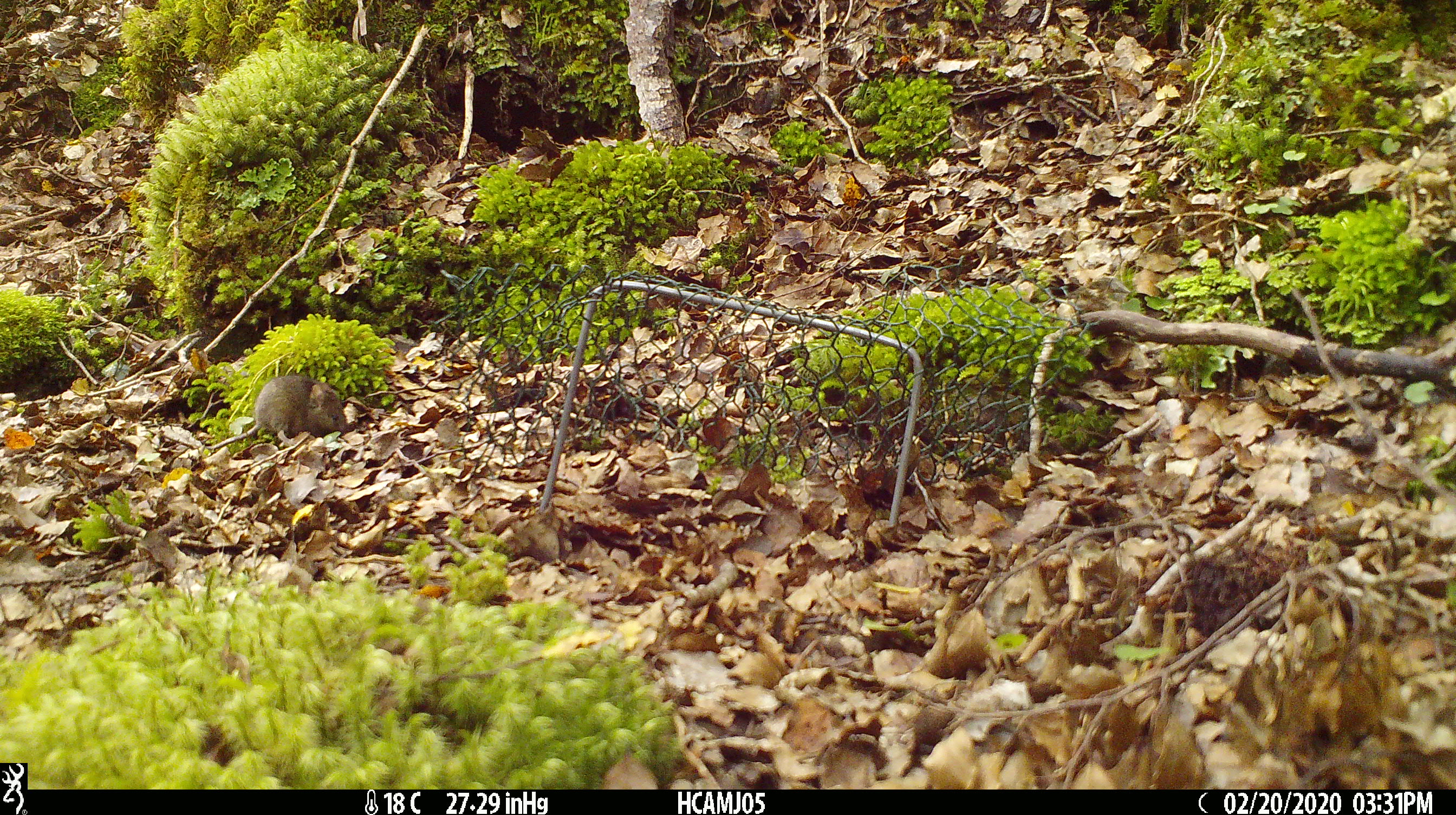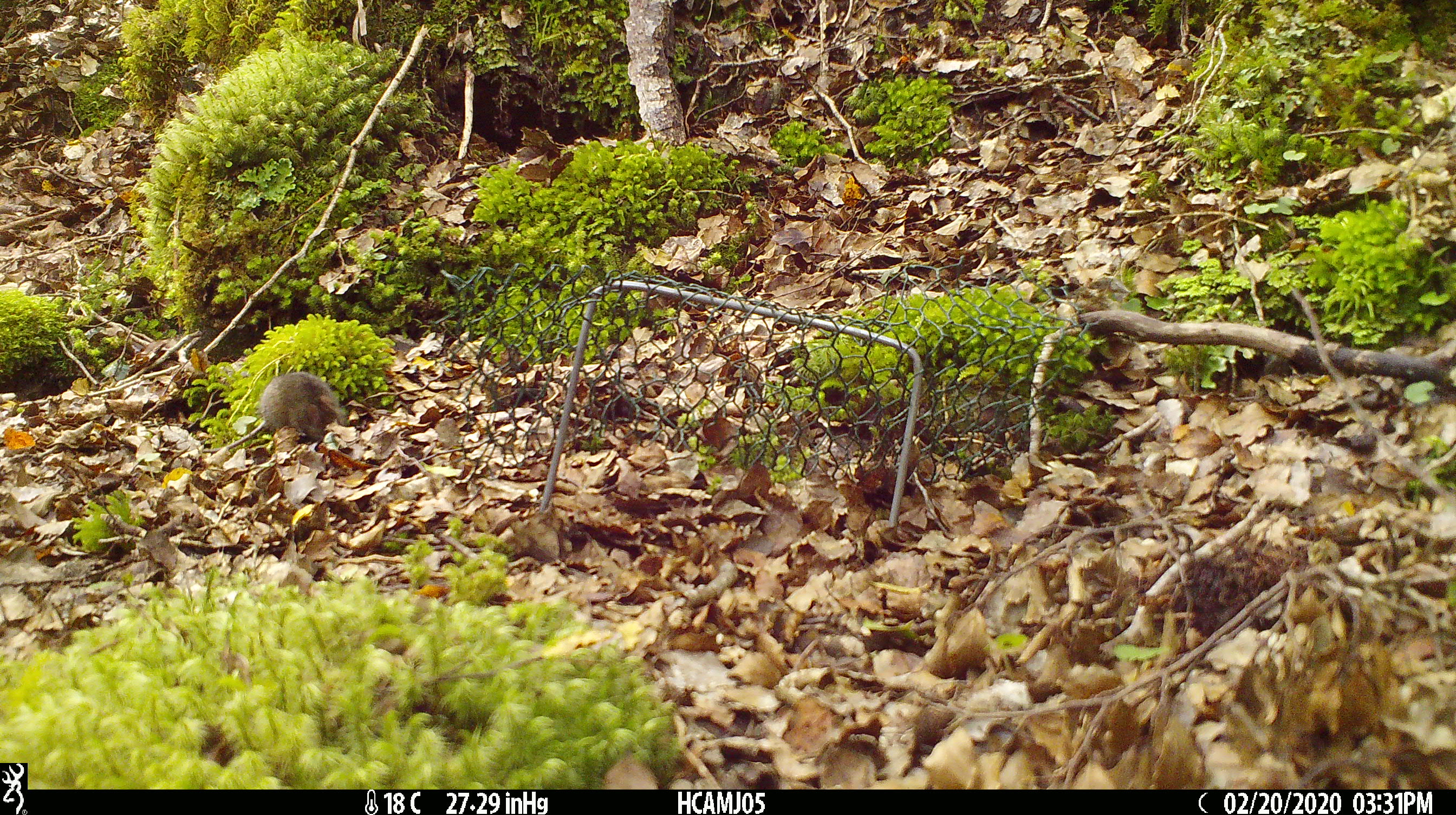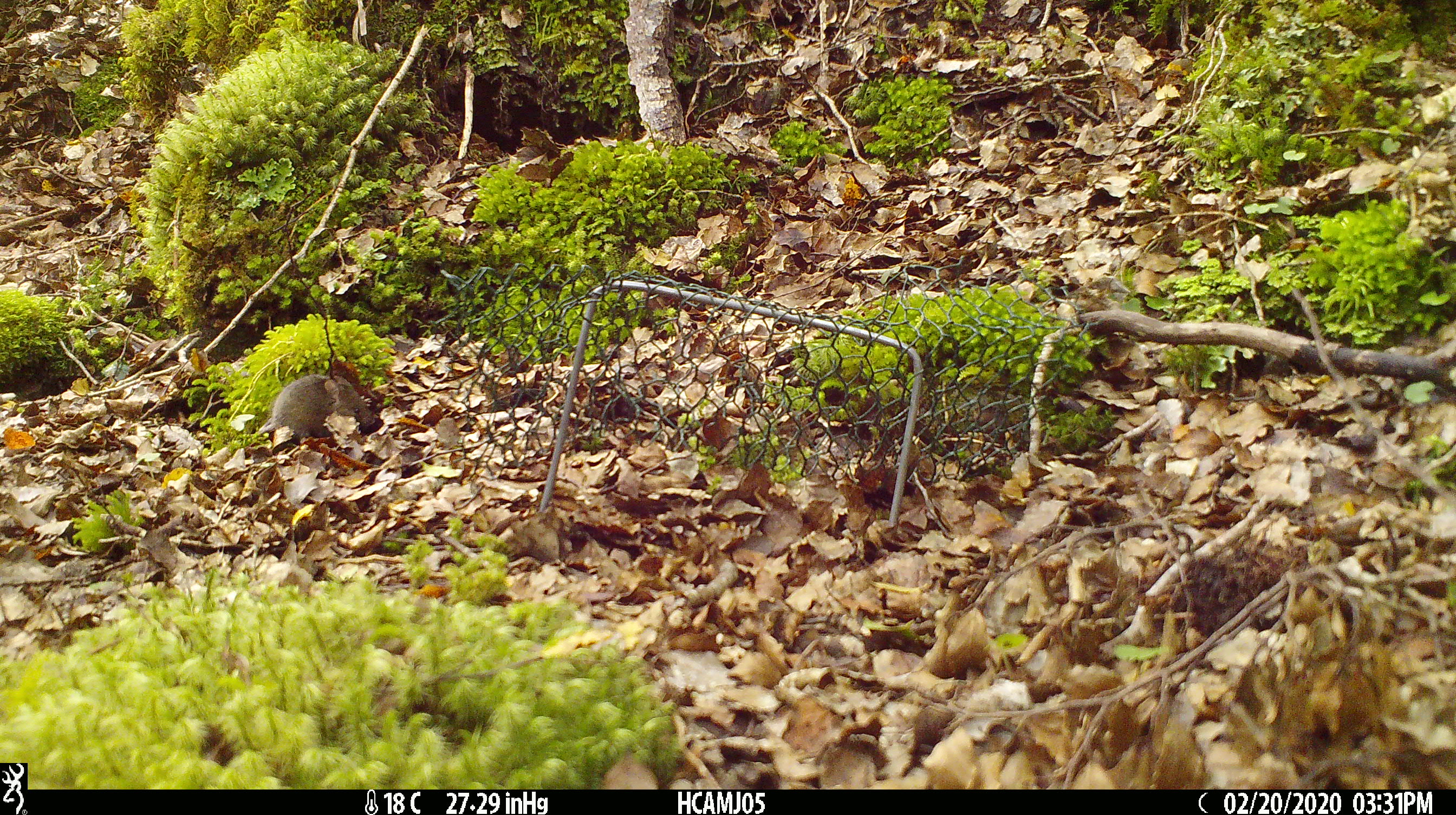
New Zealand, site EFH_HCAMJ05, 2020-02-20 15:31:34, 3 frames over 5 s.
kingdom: Animalia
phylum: Chordata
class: Mammalia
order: Rodentia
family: Muridae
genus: Mus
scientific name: Mus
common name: mouse